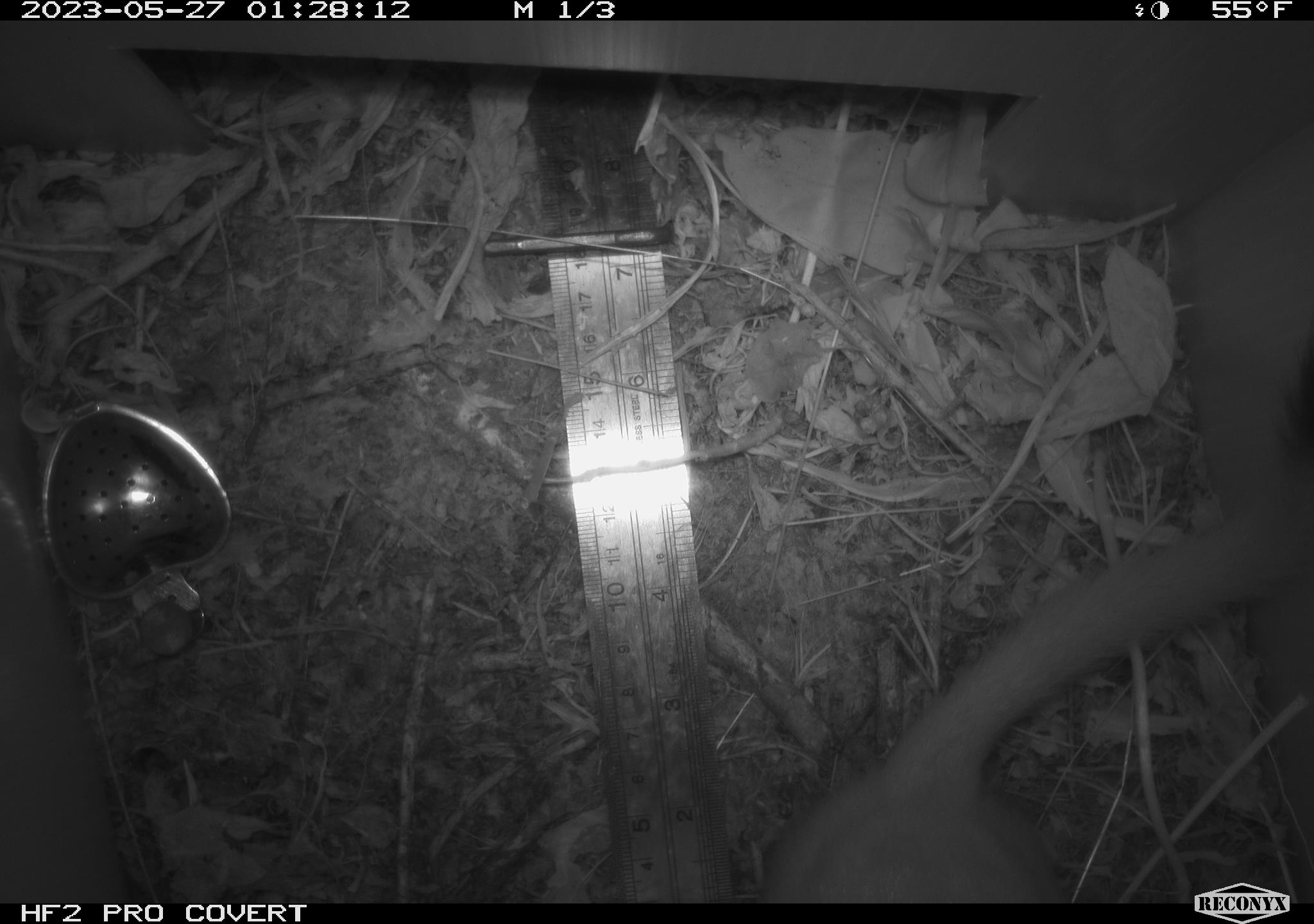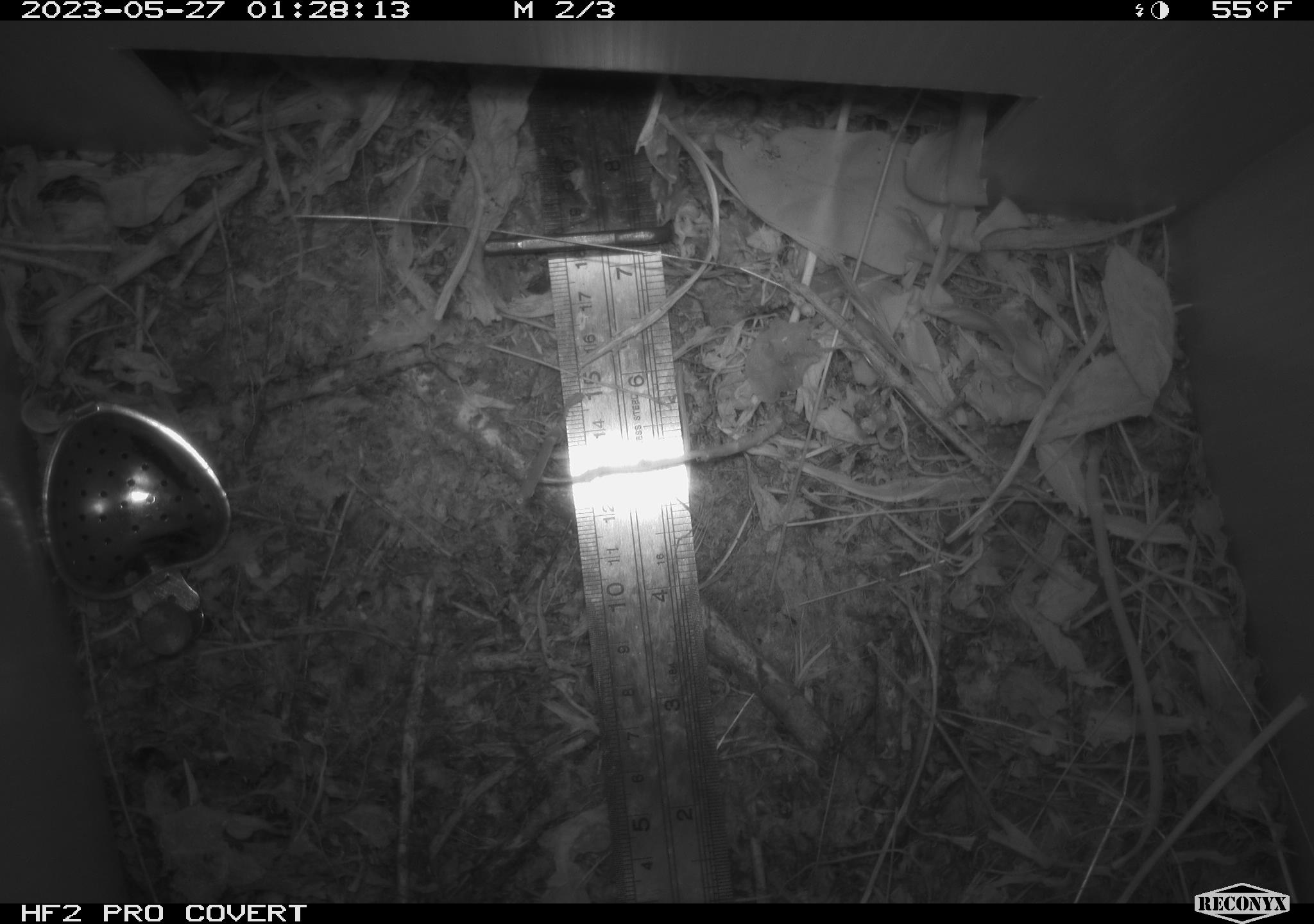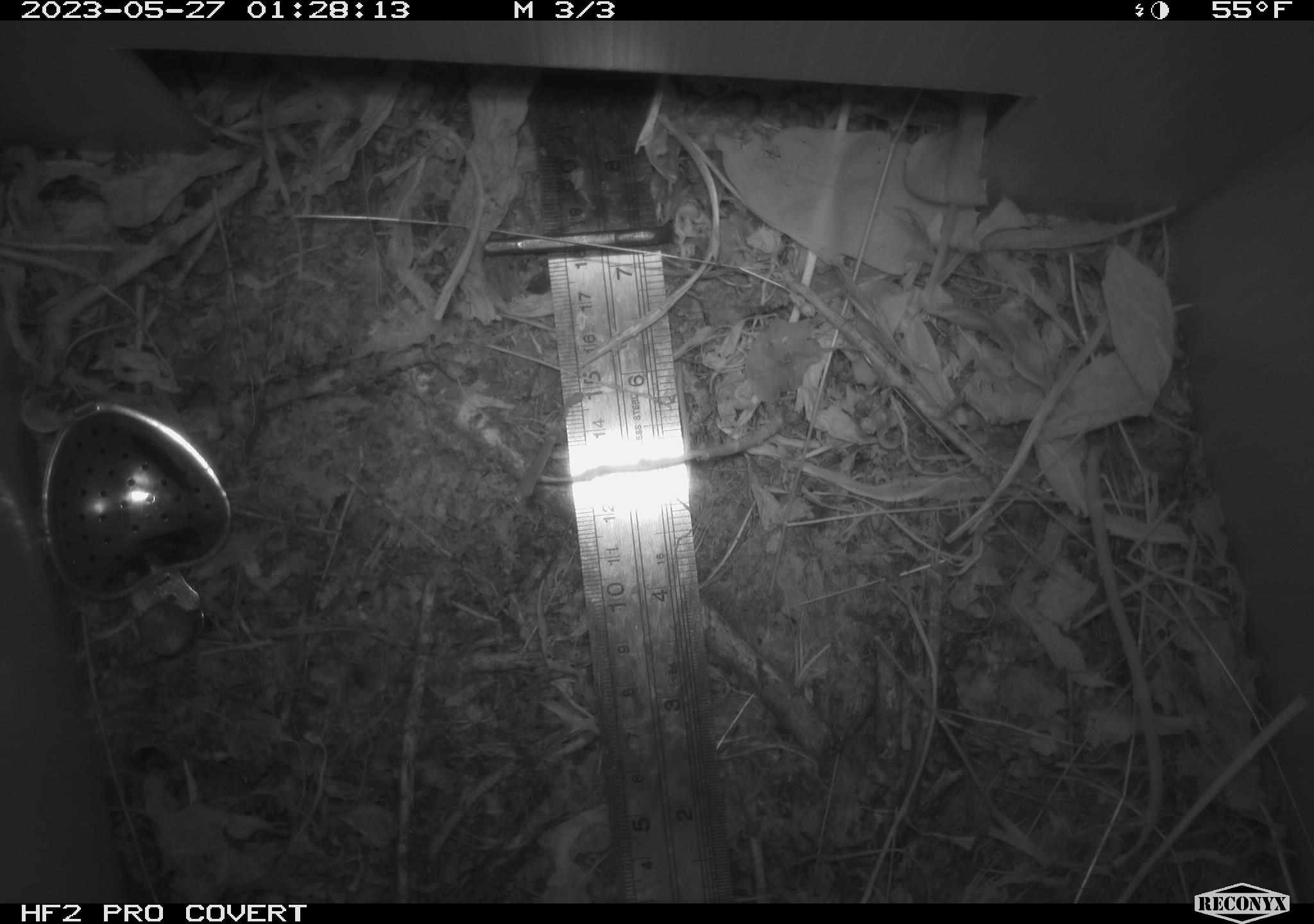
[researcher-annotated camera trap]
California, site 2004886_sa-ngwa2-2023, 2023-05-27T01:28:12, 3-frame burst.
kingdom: Animalia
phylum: Chordata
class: Mammalia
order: Carnivora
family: Mustelidae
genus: Neogale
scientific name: Neogale frenata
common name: long-tailed weasel